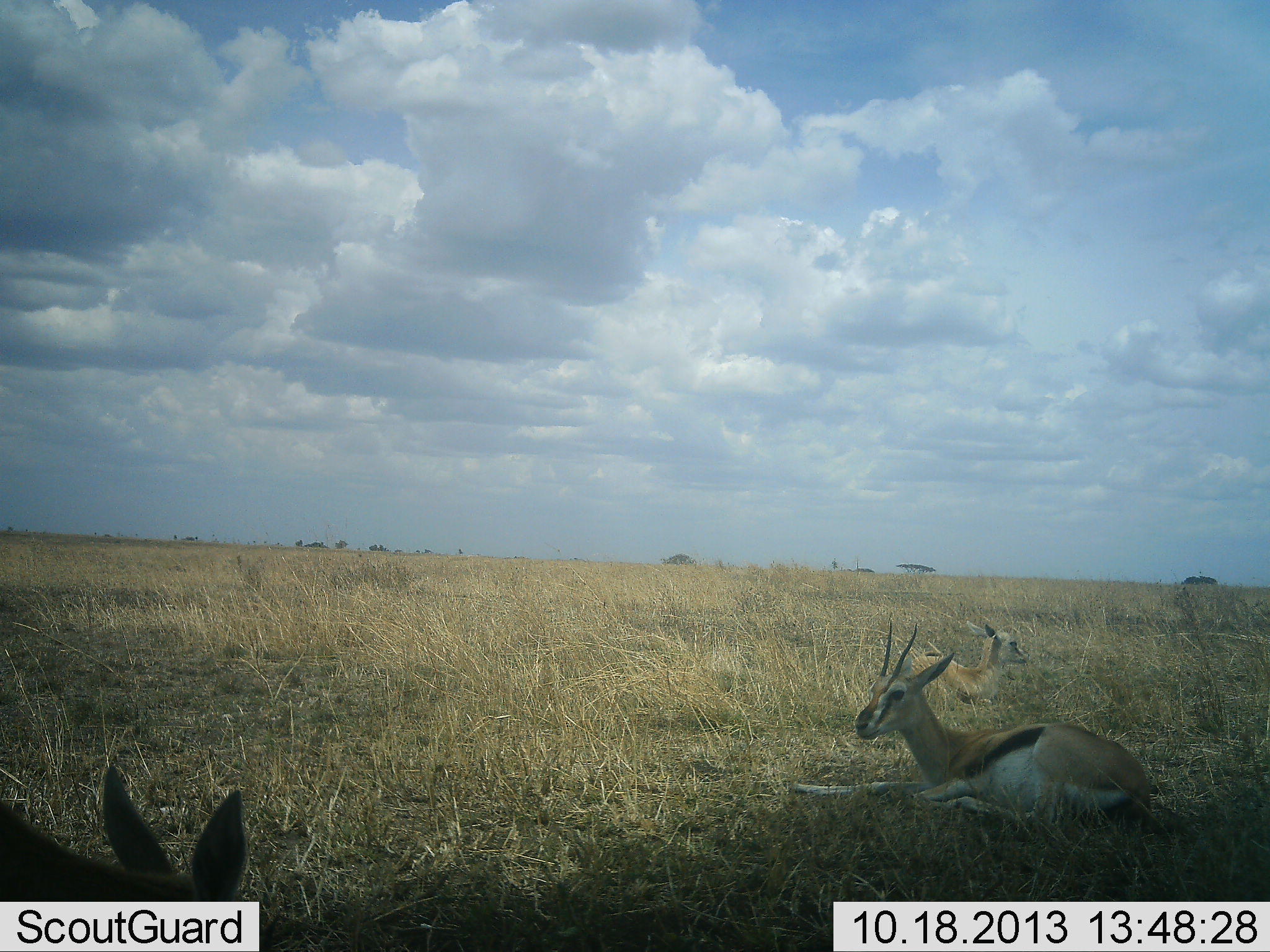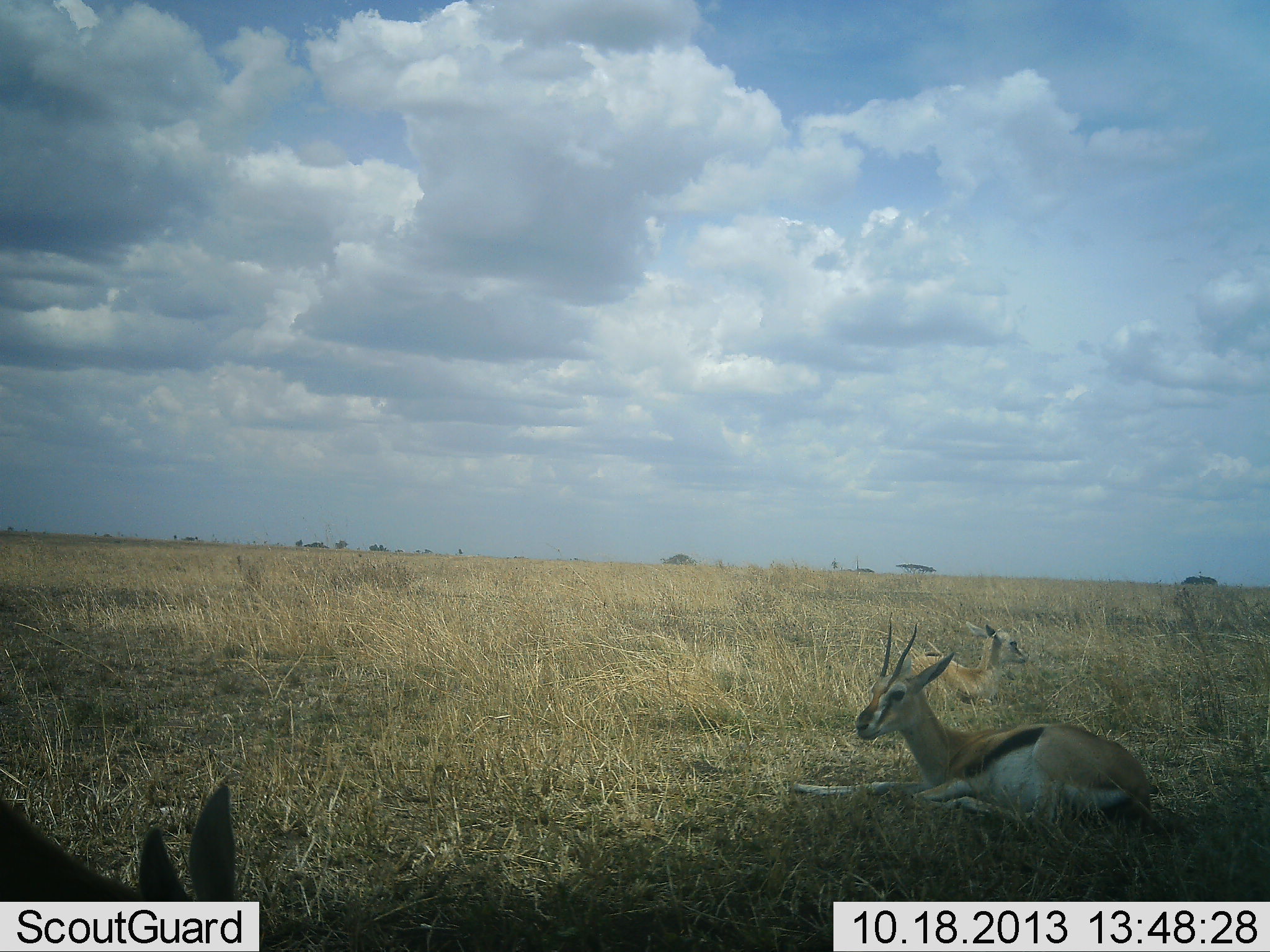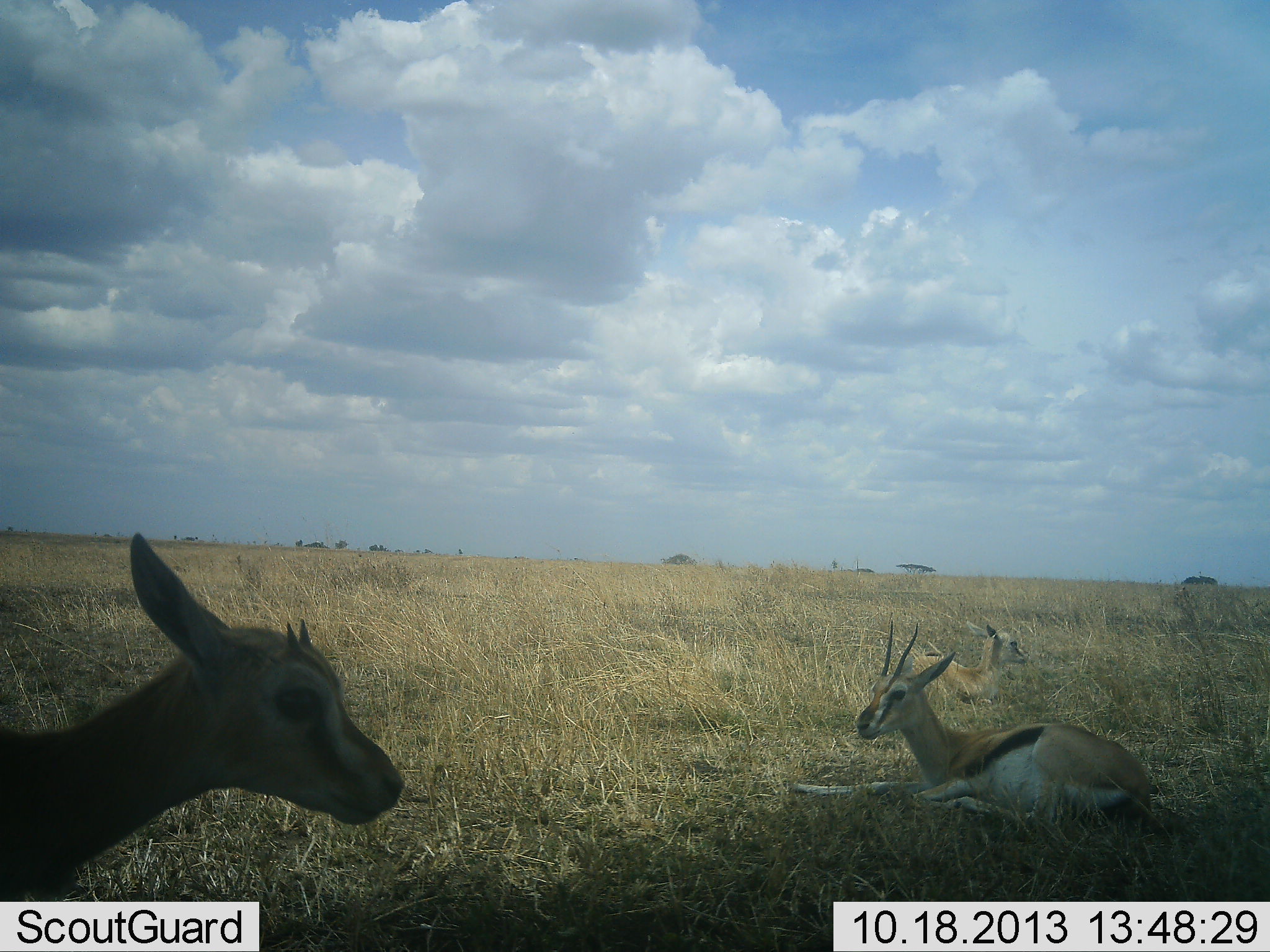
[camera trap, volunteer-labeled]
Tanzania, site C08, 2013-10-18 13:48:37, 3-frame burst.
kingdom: Animalia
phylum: Chordata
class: Mammalia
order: Artiodactyla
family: Bovidae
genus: Eudorcas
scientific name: Eudorcas thomsonii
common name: thomson's gazelle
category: gazellethomsons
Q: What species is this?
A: Gazellethomsons (thomson's gazelle) (Eudorcas thomsonii).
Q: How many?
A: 3.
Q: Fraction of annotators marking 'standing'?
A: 22%.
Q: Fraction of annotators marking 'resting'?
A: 100%.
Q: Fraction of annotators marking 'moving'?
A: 6%.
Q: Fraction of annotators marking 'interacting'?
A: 0%.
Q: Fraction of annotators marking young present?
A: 22%.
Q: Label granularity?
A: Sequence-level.